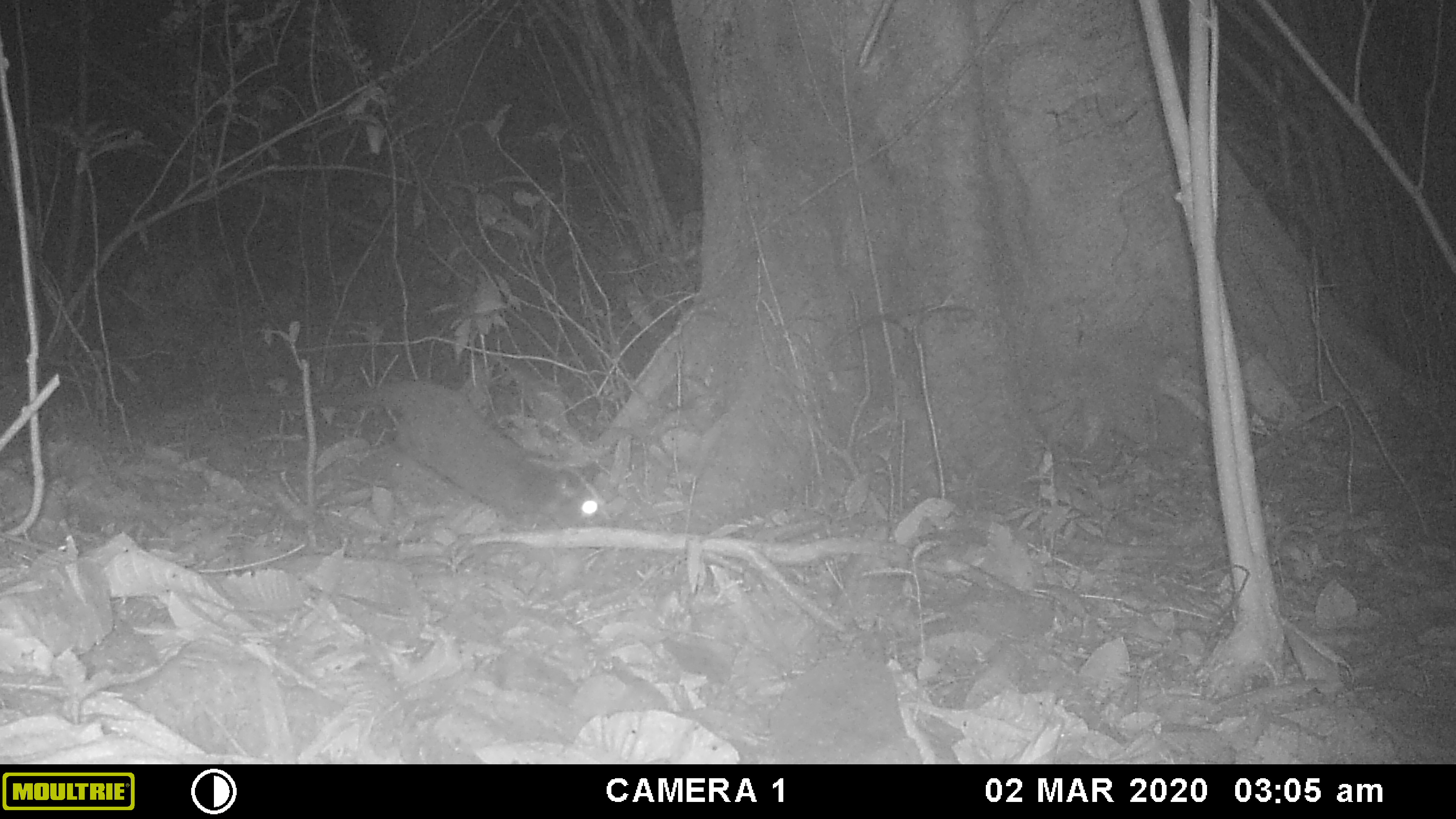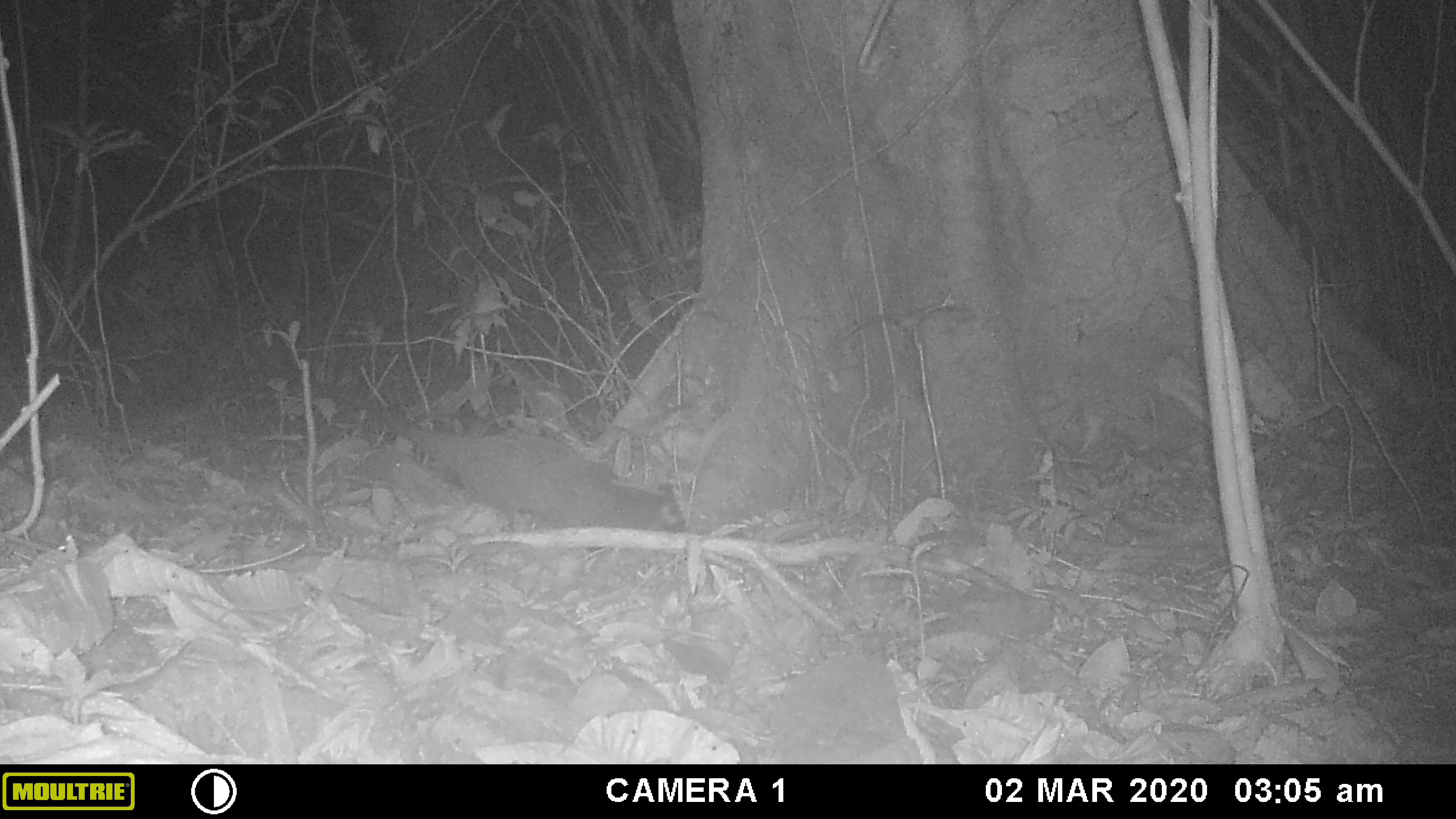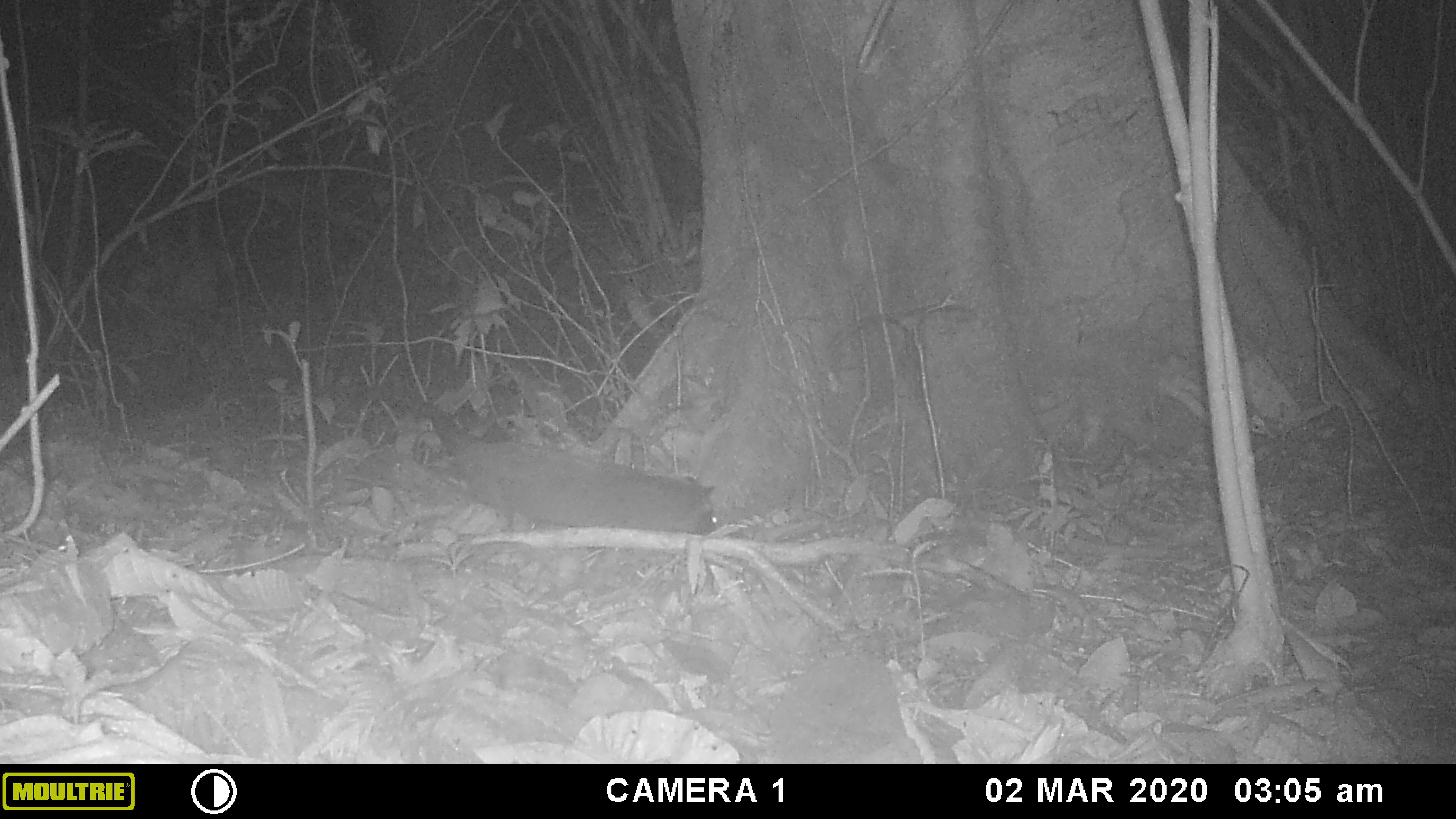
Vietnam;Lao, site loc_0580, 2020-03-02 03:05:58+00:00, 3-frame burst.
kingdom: Animalia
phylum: Chordata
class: Mammalia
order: Carnivora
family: Viverridae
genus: Paguma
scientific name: Paguma larvata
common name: masked palm civet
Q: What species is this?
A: Masked palm civet (Paguma larvata).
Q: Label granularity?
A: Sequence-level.